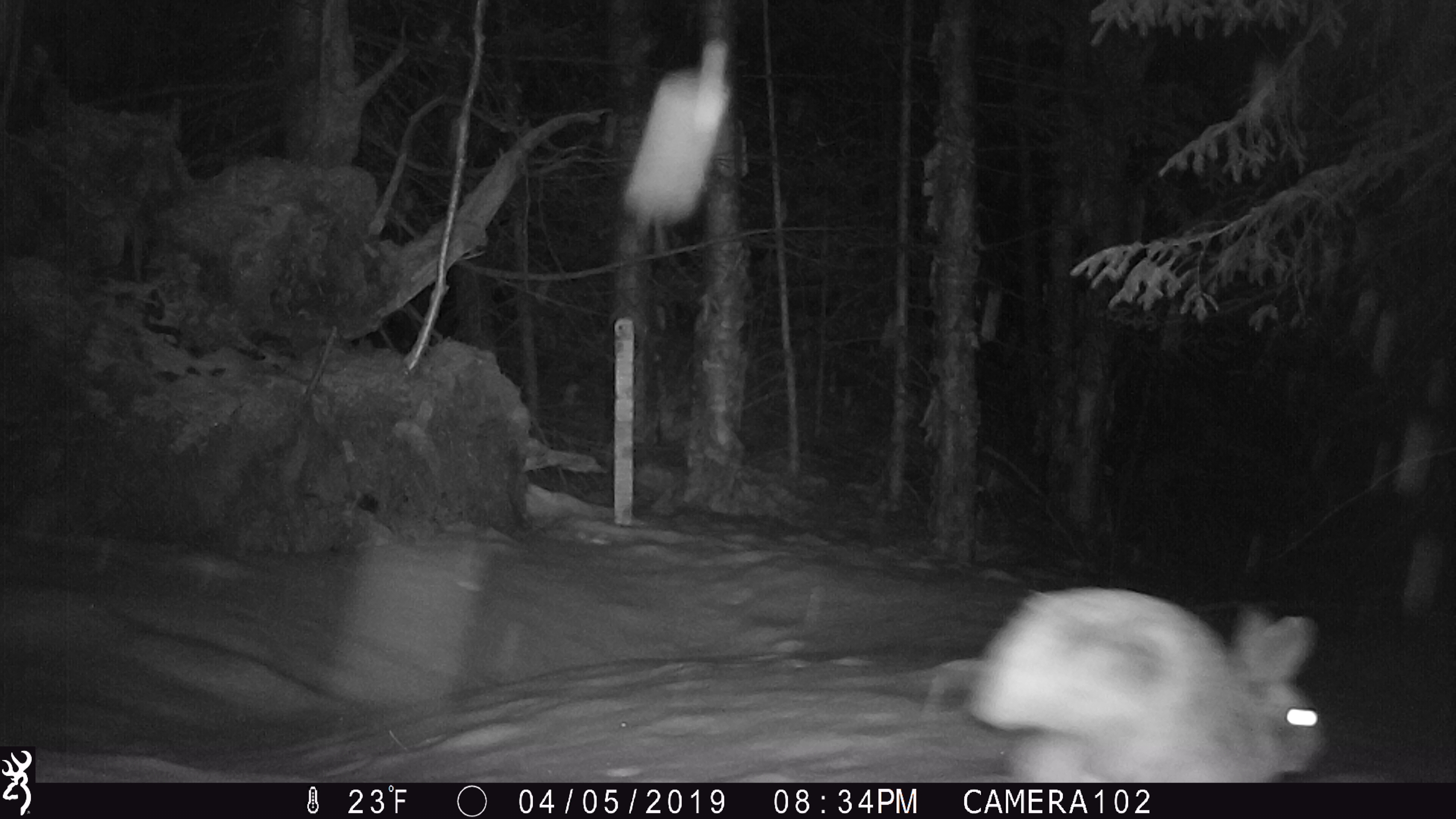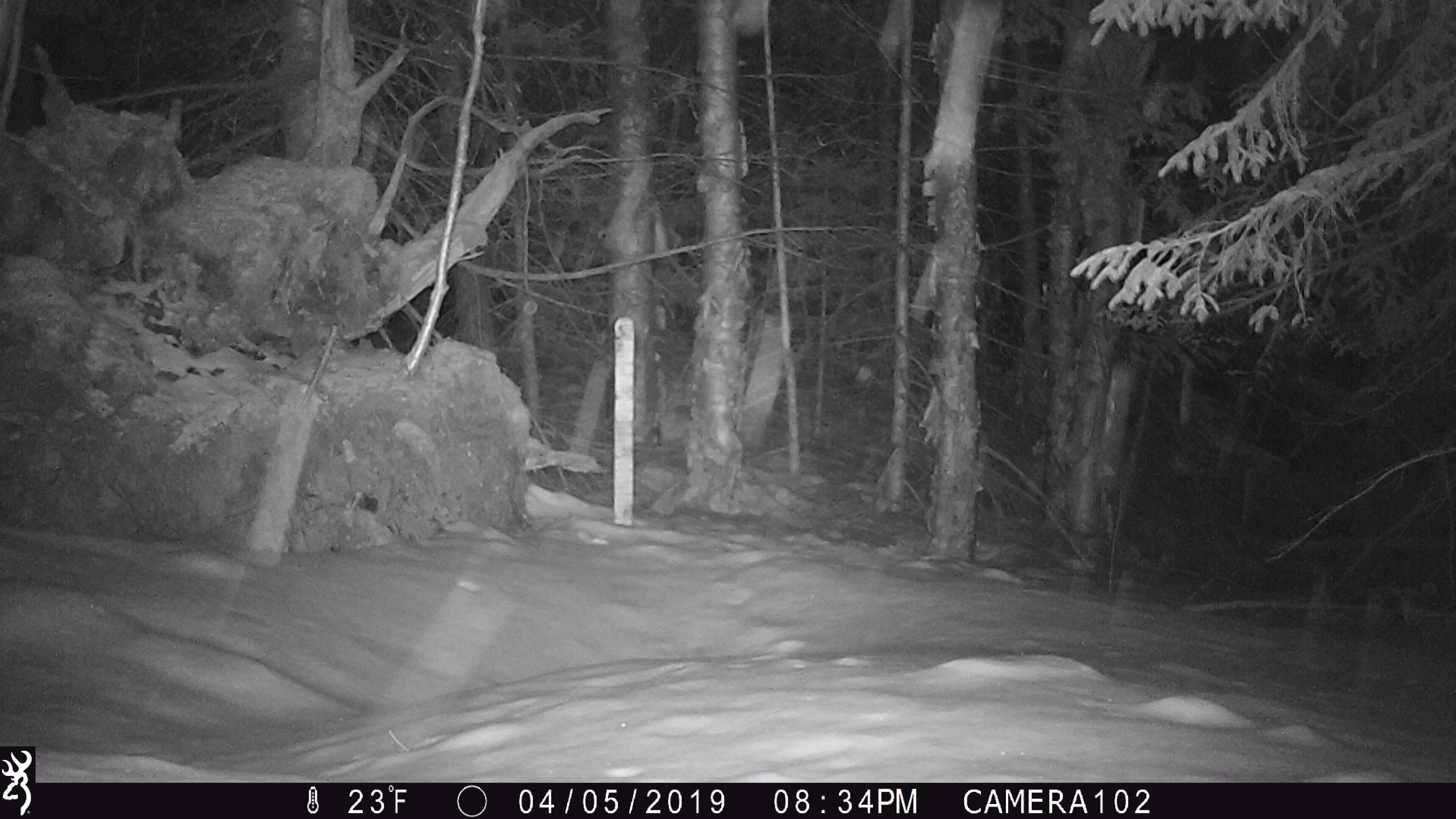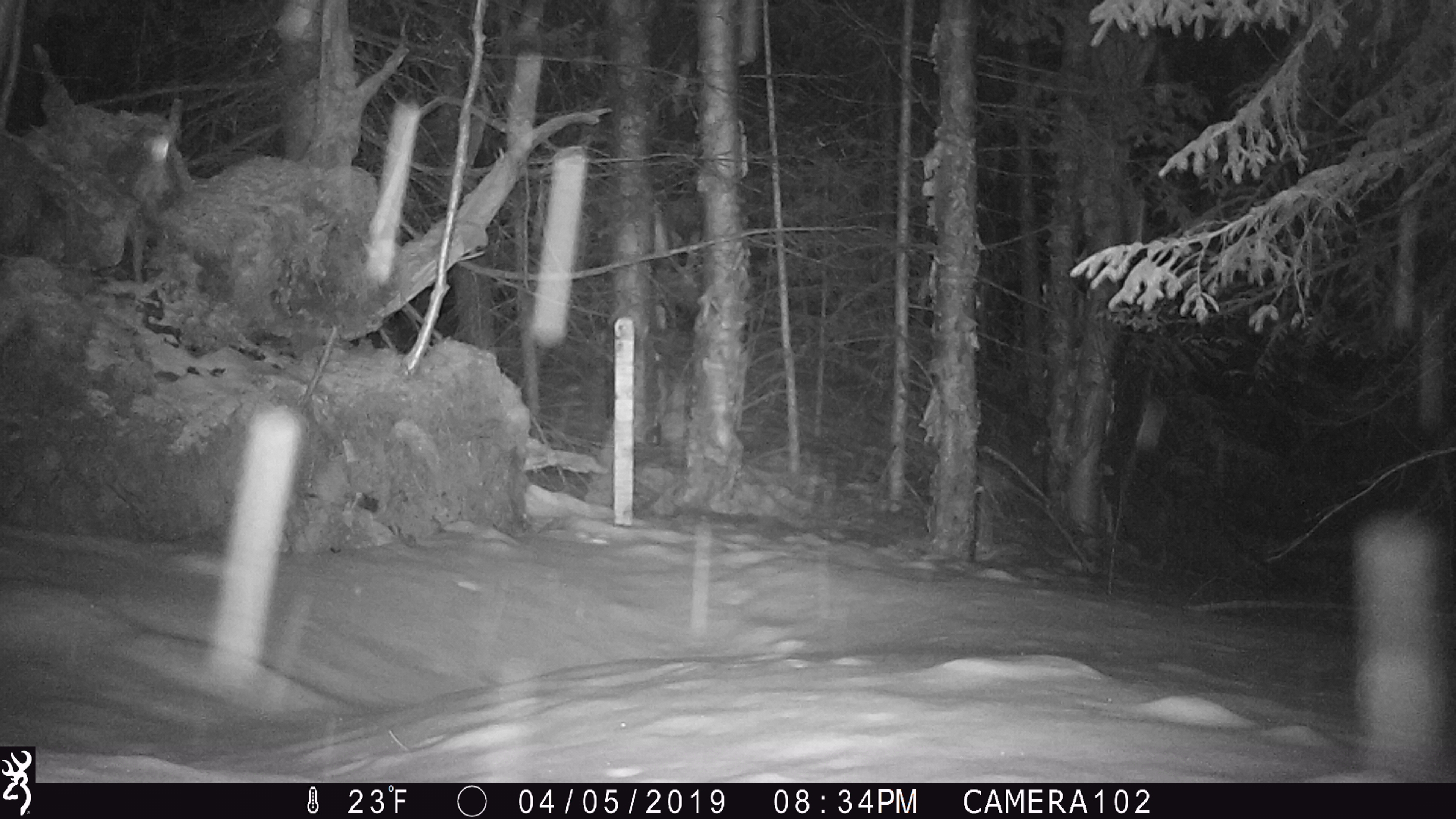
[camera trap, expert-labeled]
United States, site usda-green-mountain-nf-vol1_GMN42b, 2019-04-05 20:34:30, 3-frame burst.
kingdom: Animalia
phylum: Chordata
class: Mammalia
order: Lagomorpha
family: Leporidae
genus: Lepus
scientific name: Lepus americanus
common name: snowshoe hare